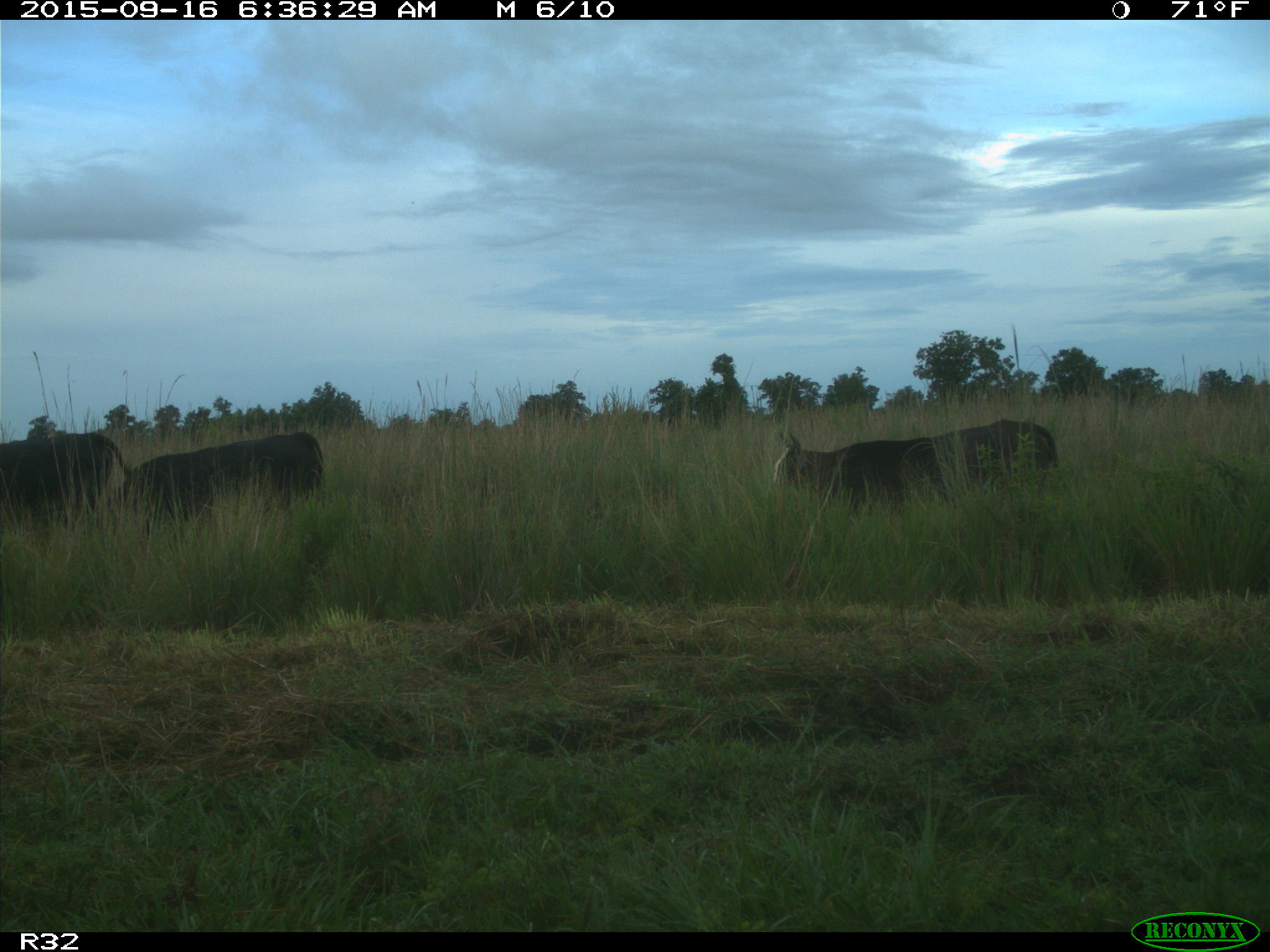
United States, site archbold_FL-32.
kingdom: Animalia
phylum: Chordata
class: Mammalia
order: Artiodactyla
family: Bovidae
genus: Bos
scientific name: Bos taurus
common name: domestic cow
Bos taurus (domestic cow).